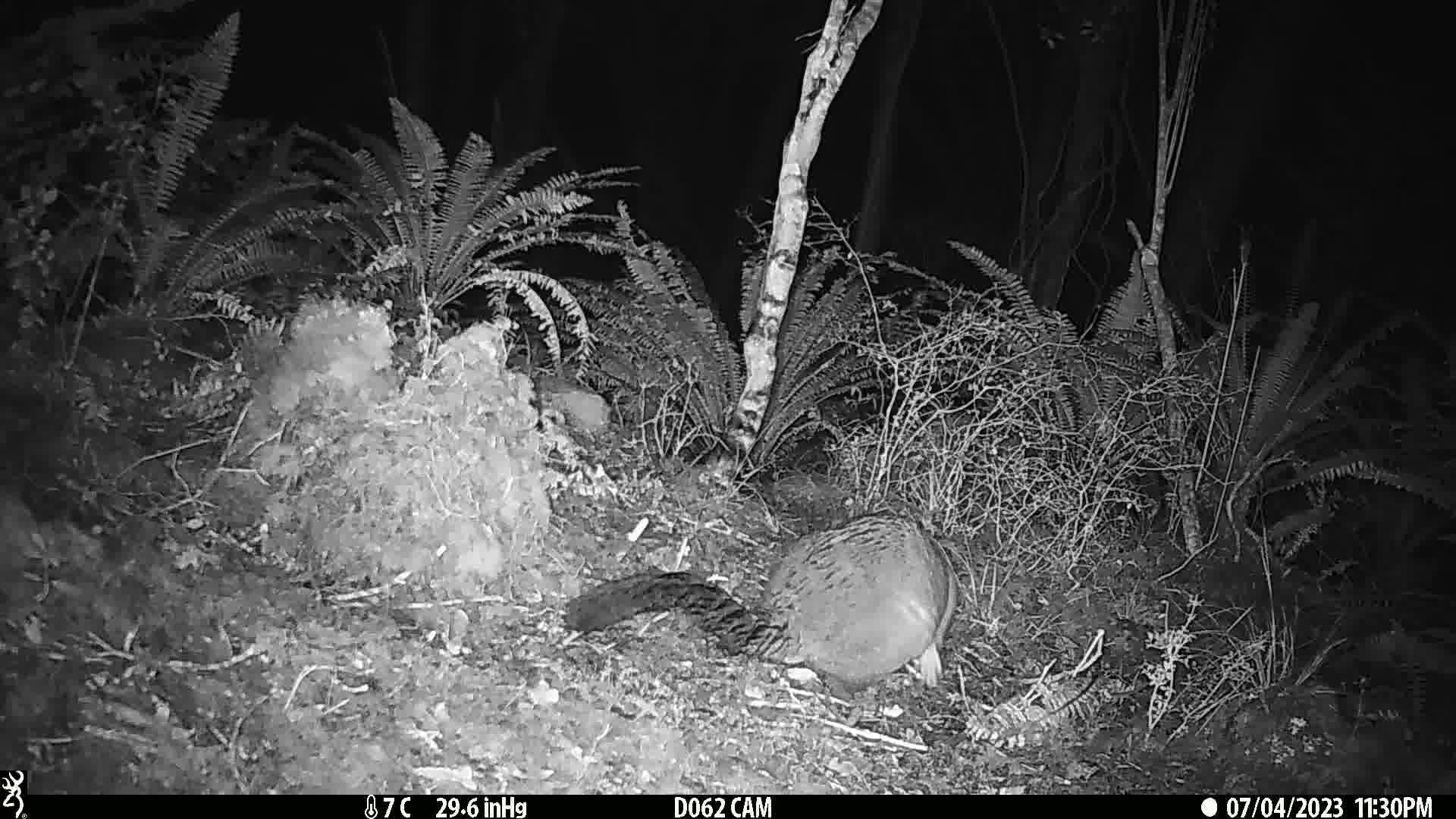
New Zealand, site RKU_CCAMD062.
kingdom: Animalia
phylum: Chordata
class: Mammalia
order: Diprotodontia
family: Phalangeridae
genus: Trichosurus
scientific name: Trichosurus vulpecula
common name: common brushtail possum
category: possum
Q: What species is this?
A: Possum (common brushtail possum) (Trichosurus vulpecula).